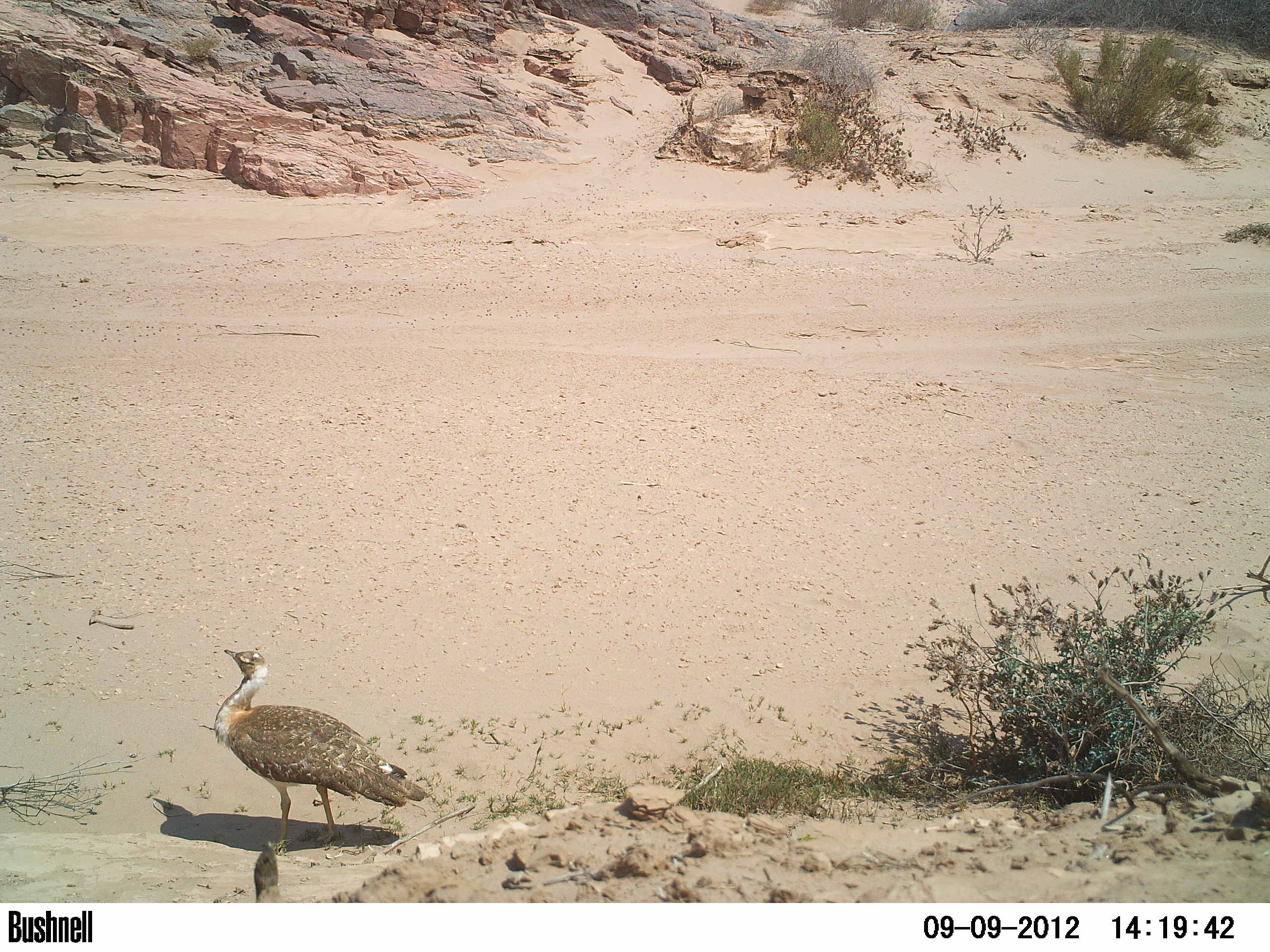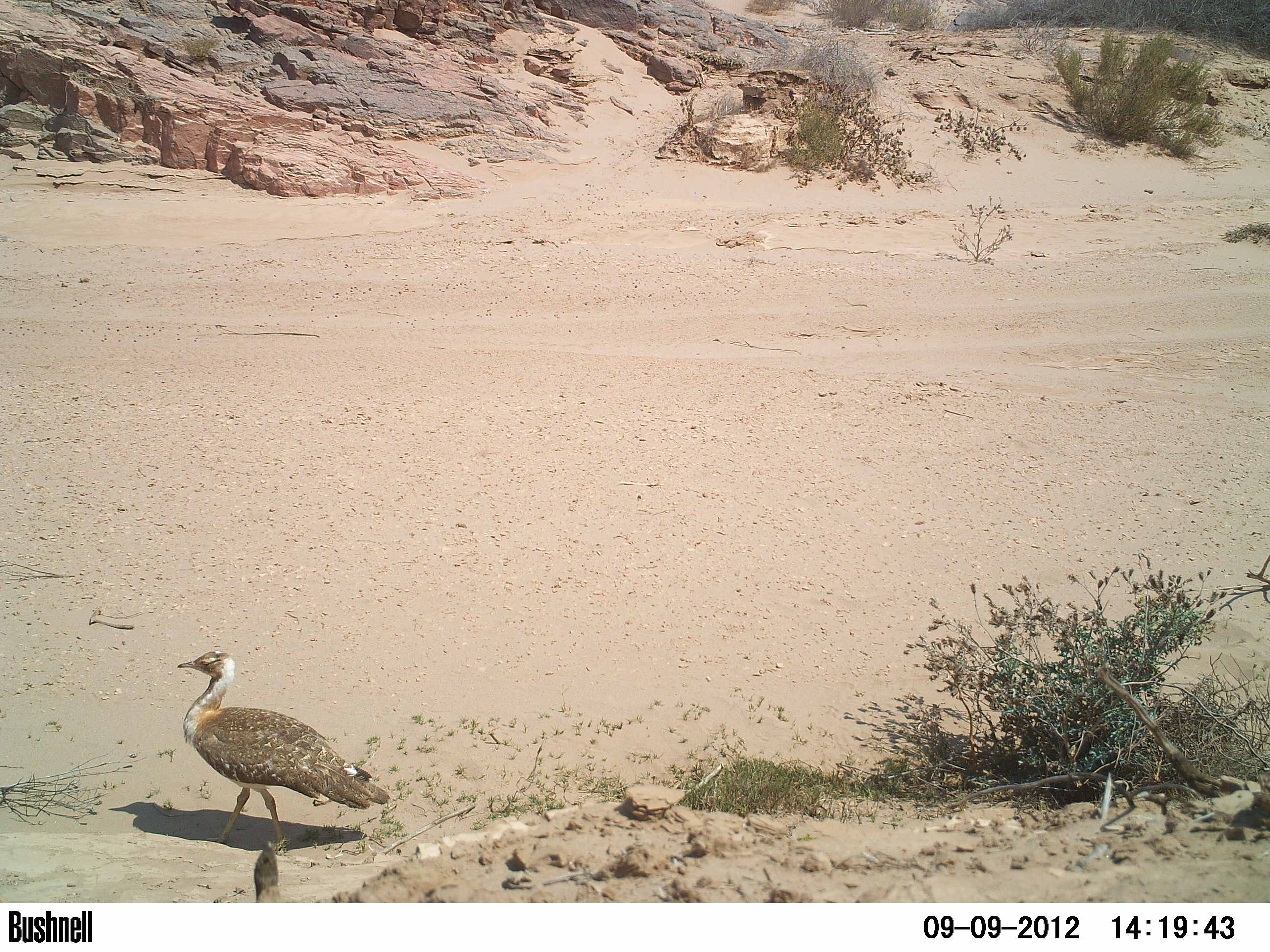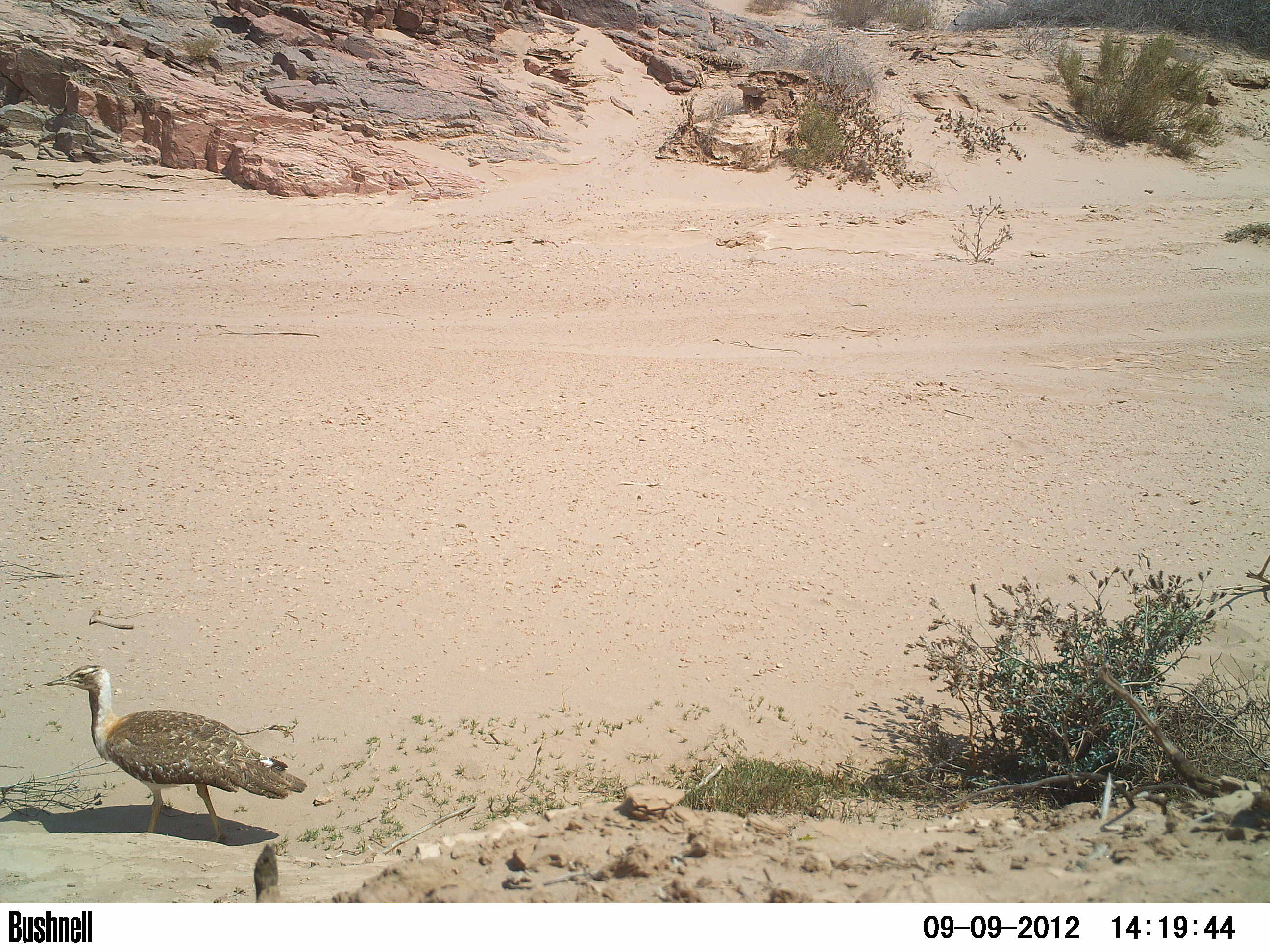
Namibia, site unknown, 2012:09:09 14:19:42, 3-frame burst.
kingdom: Animalia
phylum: Chordata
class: Aves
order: Otidiformes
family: Otididae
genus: Neotis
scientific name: Neotis ludwigii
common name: ludwig's bustard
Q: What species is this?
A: Neotis ludwigii (ludwig's bustard).